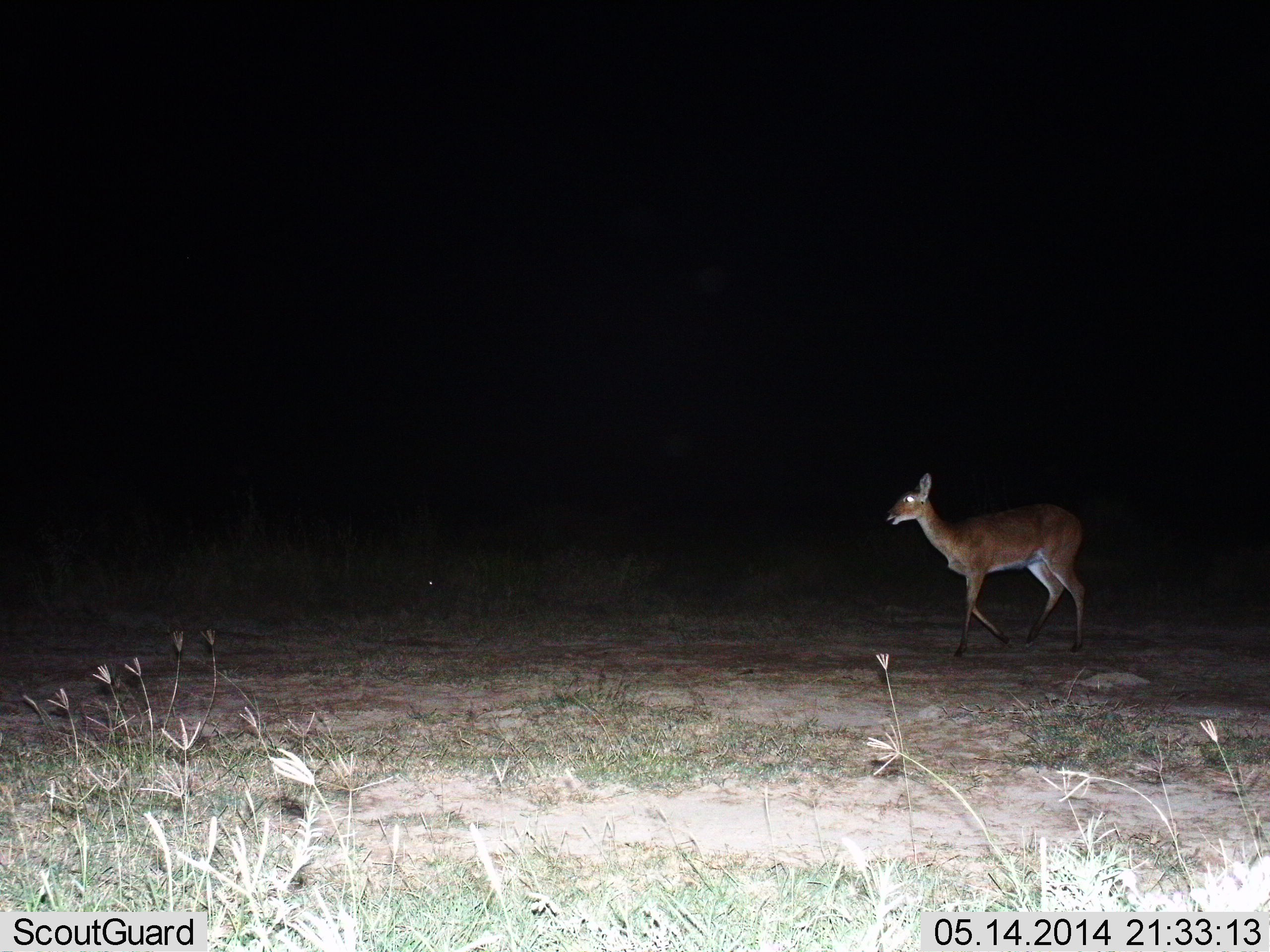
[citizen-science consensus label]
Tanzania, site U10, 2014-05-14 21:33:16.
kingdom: Animalia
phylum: Chordata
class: Mammalia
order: Artiodactyla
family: Bovidae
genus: Redunca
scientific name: Redunca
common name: reedbuck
Reedbuck (Redunca), count 1. Behavior (volunteer vote fractions): standing 20%, resting 0%, moving 80%, interacting 0%. Young present (vote fraction): 0%. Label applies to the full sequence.